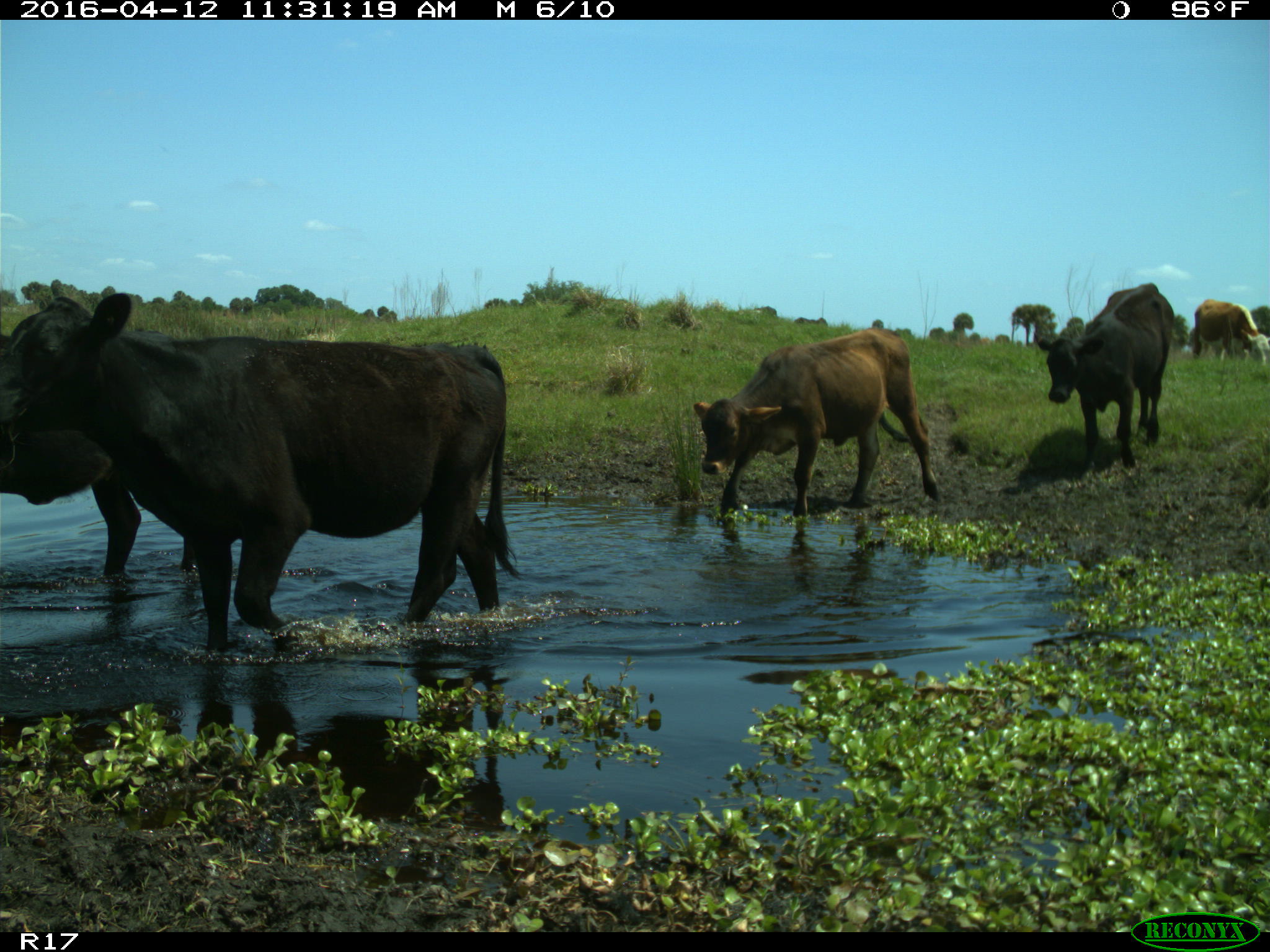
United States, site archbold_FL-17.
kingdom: Animalia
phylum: Chordata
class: Mammalia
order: Artiodactyla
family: Bovidae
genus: Bos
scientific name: Bos taurus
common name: domestic cow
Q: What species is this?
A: Bos taurus (domestic cow).